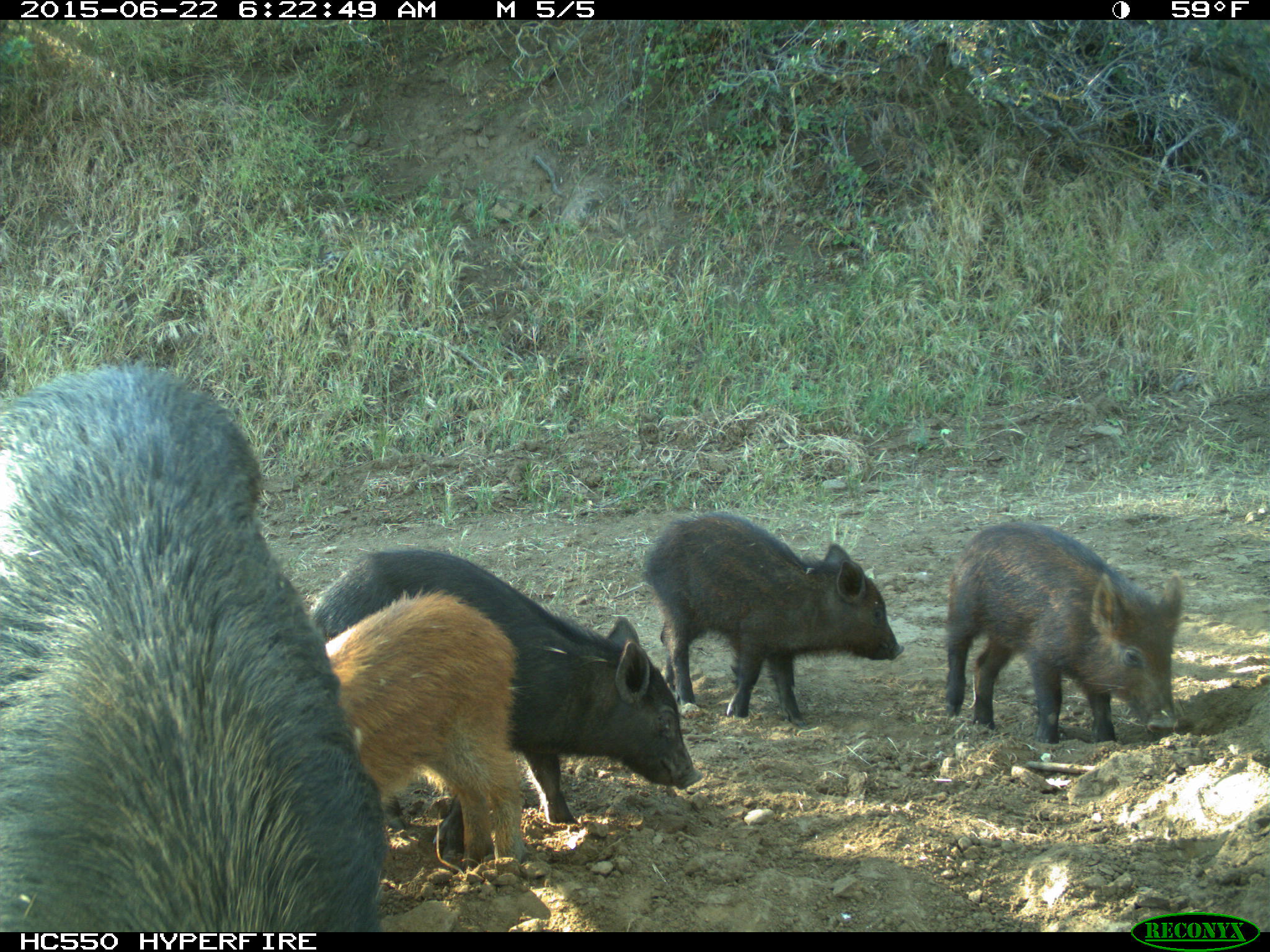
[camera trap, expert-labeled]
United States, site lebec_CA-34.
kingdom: Animalia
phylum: Chordata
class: Mammalia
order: Artiodactyla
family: Suidae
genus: Sus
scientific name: Sus scrofa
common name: wild boar